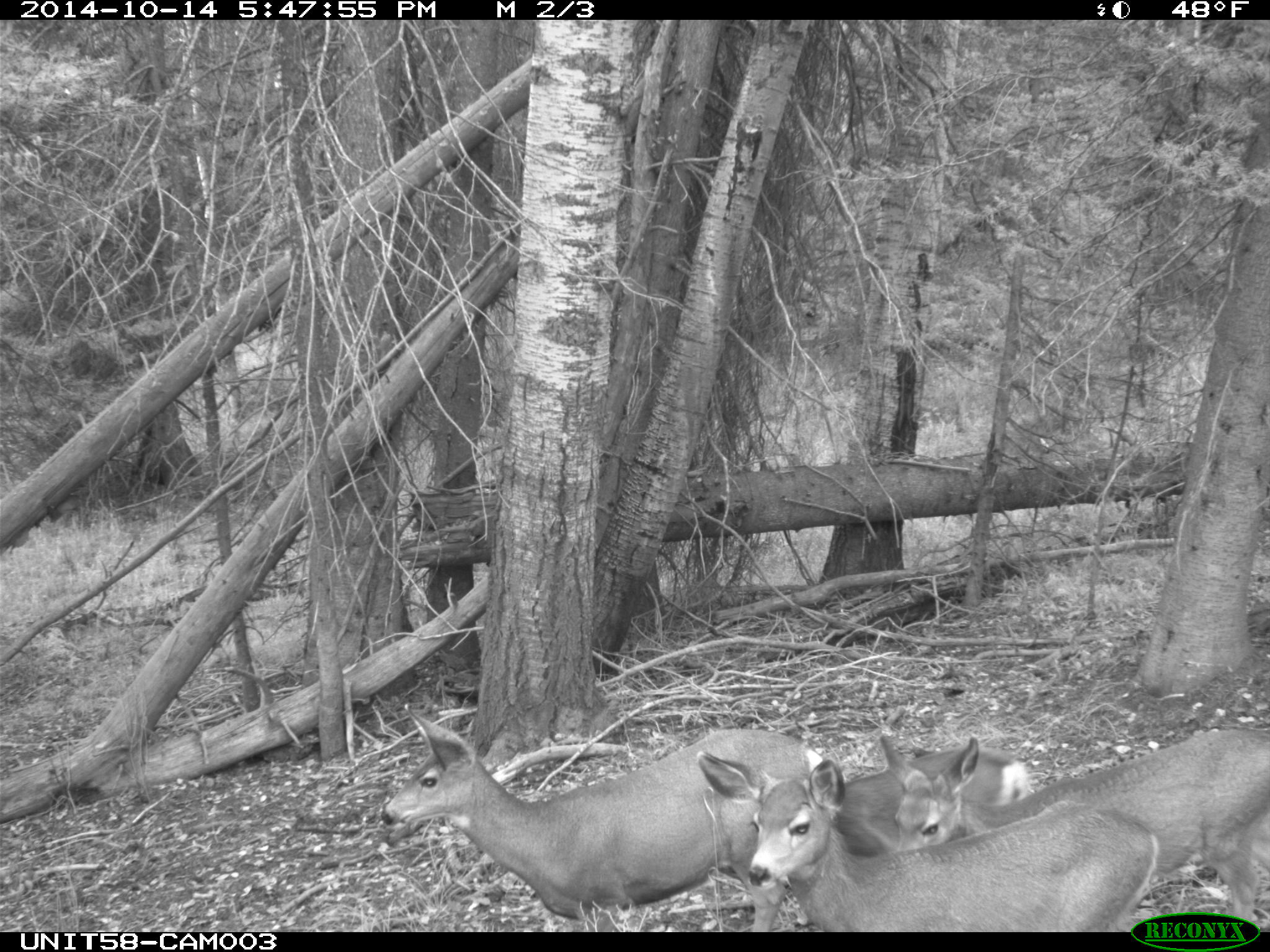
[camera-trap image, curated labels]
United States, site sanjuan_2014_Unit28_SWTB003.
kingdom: Animalia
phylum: Chordata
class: Mammalia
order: Artiodactyla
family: Cervidae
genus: Odocoileus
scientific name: Odocoileus hemionus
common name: mule deer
Odocoileus hemionus (mule deer).